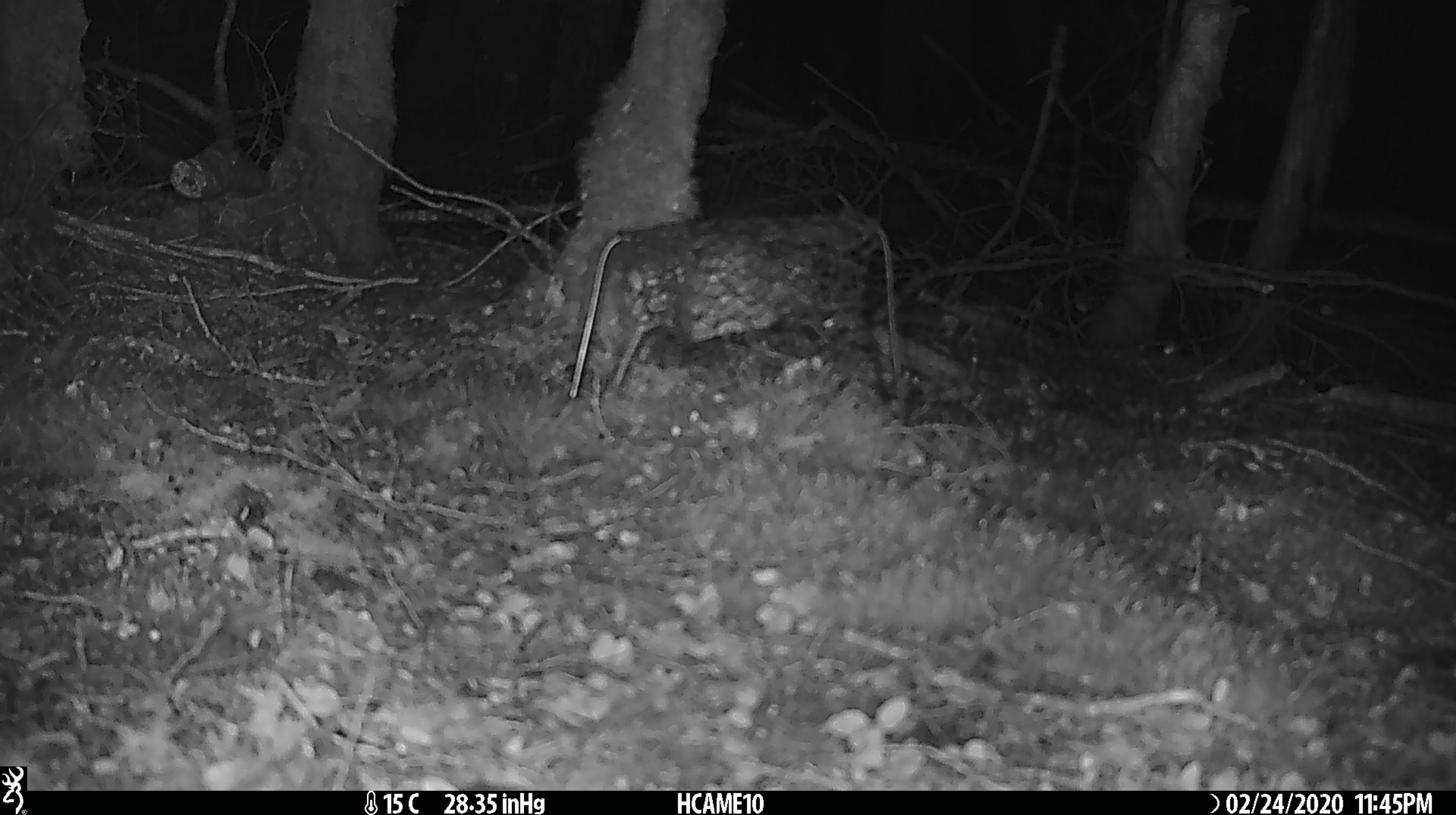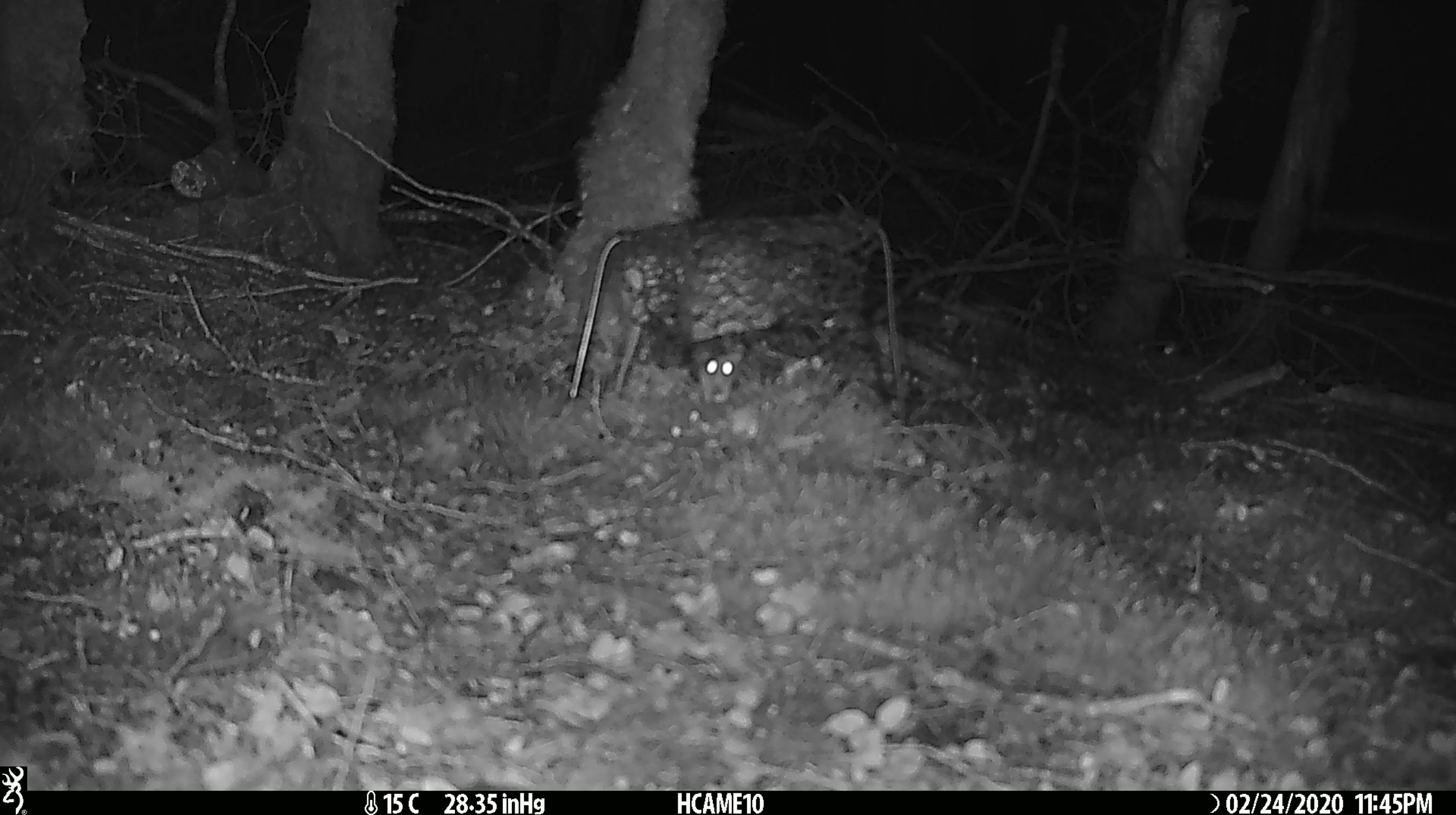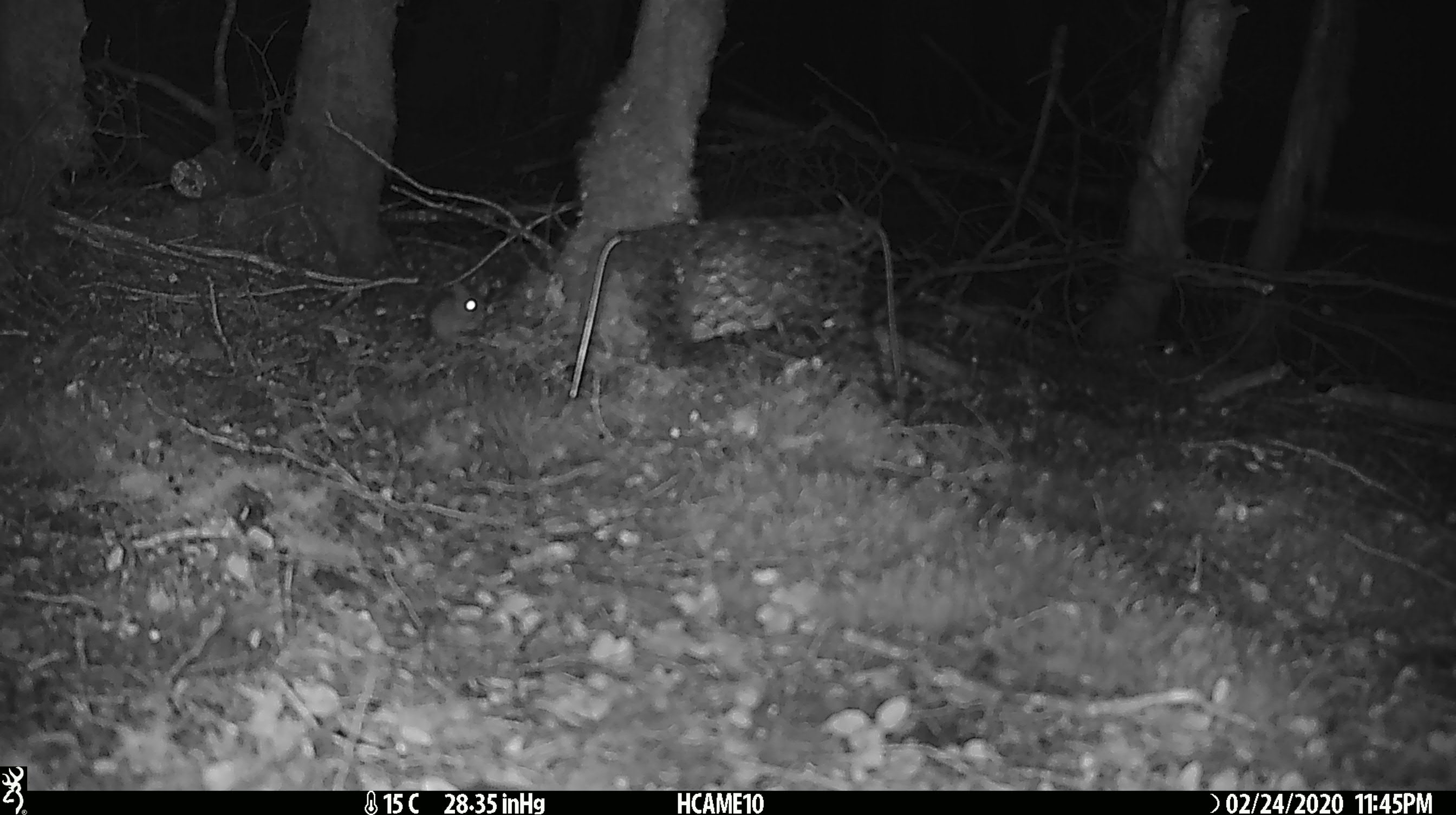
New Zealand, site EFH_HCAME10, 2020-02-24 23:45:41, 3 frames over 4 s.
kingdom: Animalia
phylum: Chordata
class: Mammalia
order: Rodentia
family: Muridae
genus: Mus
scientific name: Mus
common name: mouse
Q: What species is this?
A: Mouse (Mus).